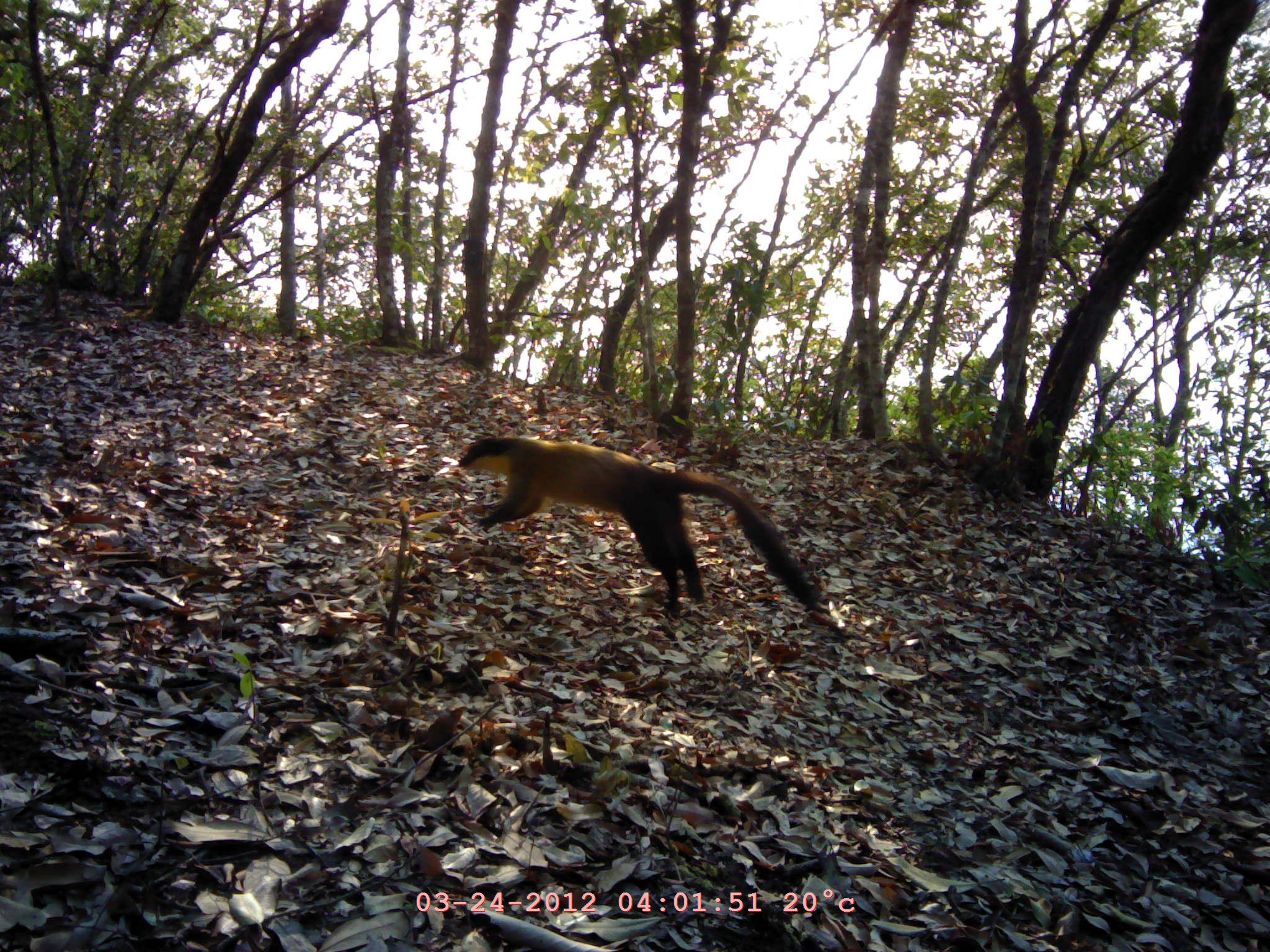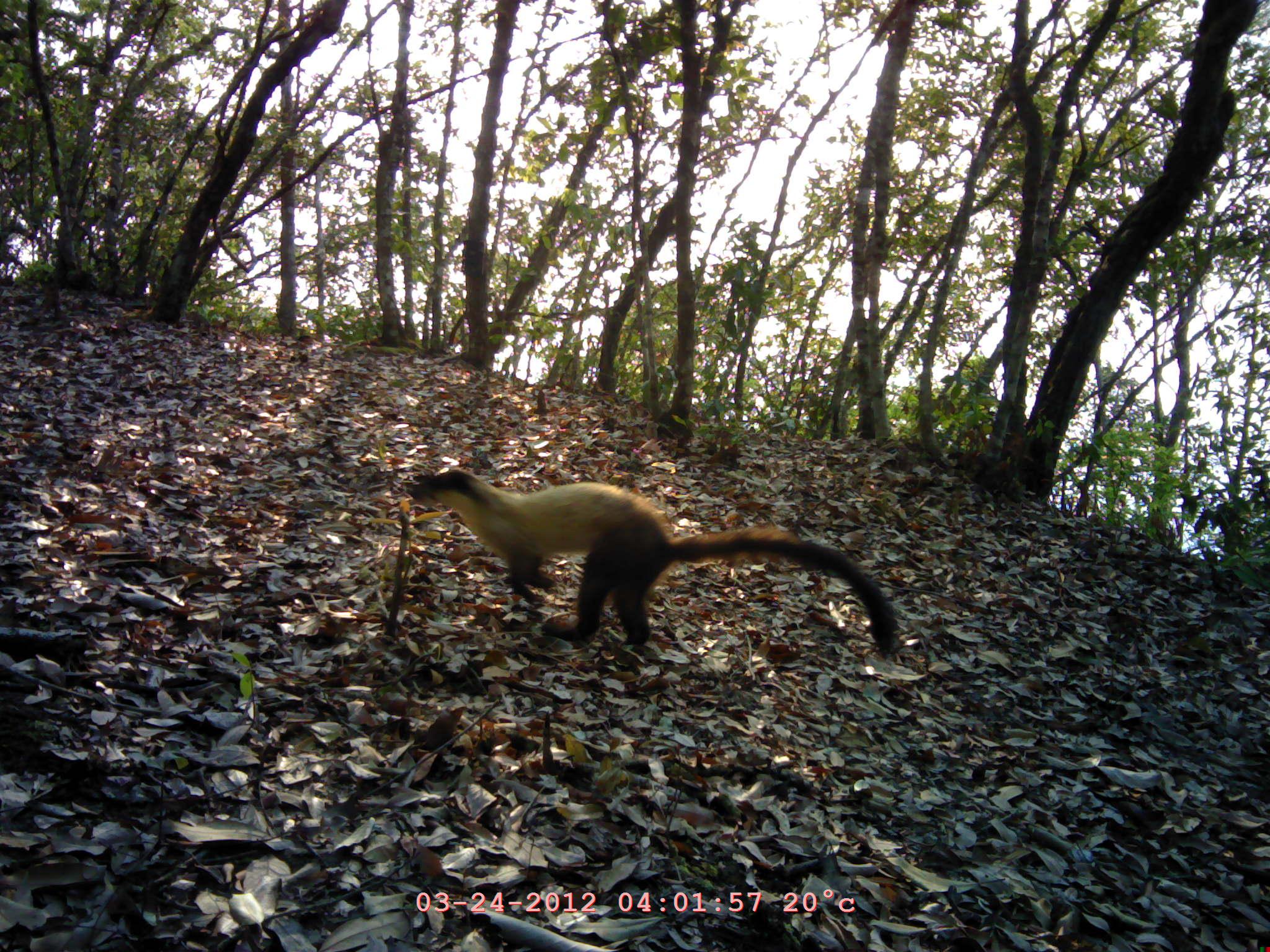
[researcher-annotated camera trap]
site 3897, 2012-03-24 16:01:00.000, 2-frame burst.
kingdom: Animalia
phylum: Chordata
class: Mammalia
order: Carnivora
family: Mustelidae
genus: Martes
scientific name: Martes flavigula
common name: yellow-throated marten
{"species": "Martes flavigula (yellow-throated marten)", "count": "1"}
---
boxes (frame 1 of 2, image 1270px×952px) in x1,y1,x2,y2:
martes flavigula: 455,429,819,615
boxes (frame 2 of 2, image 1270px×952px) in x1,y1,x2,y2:
martes flavigula: 403,466,898,659